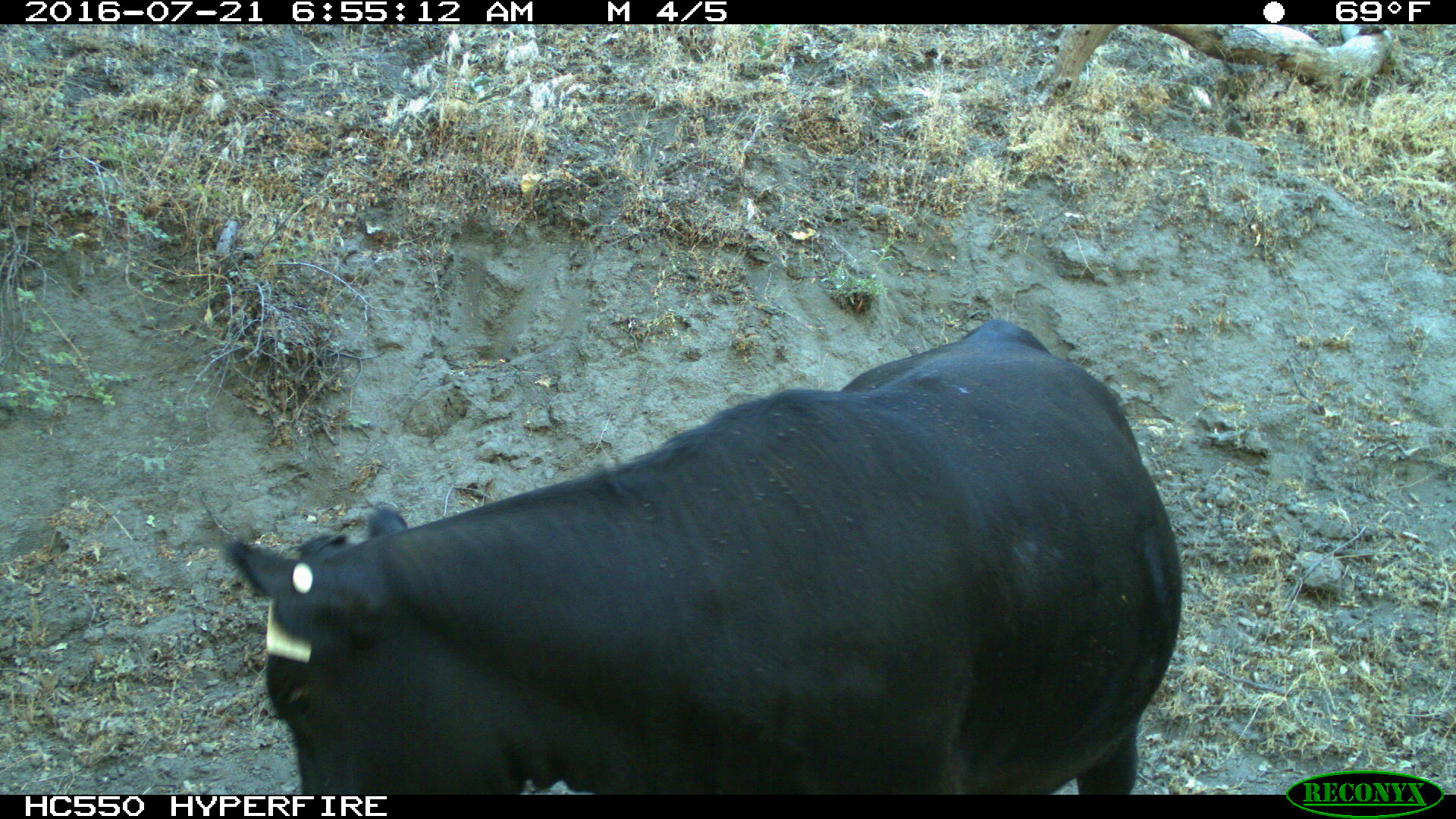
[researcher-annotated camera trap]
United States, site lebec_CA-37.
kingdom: Animalia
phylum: Chordata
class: Mammalia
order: Artiodactyla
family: Bovidae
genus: Bos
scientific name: Bos taurus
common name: domestic cow